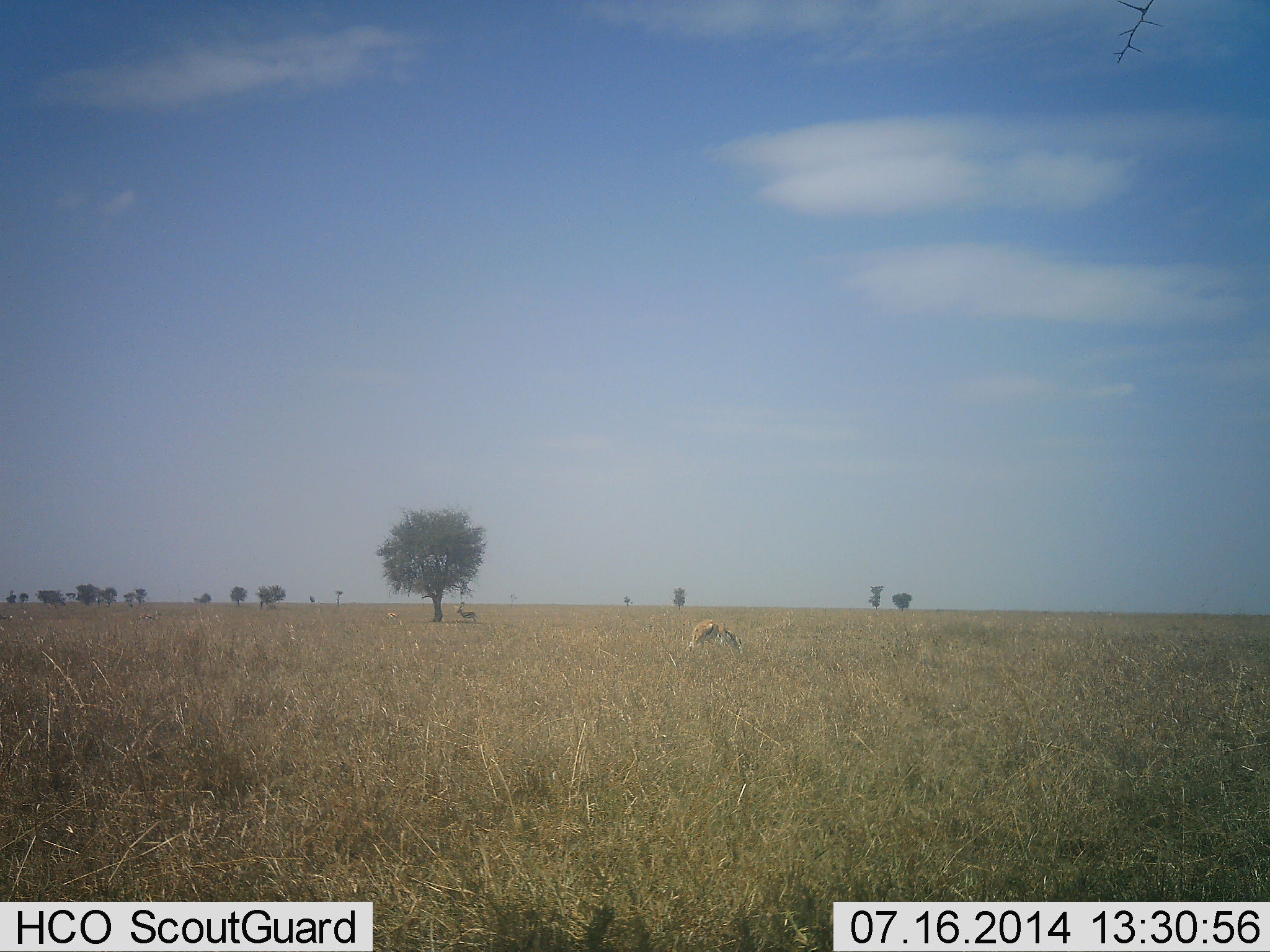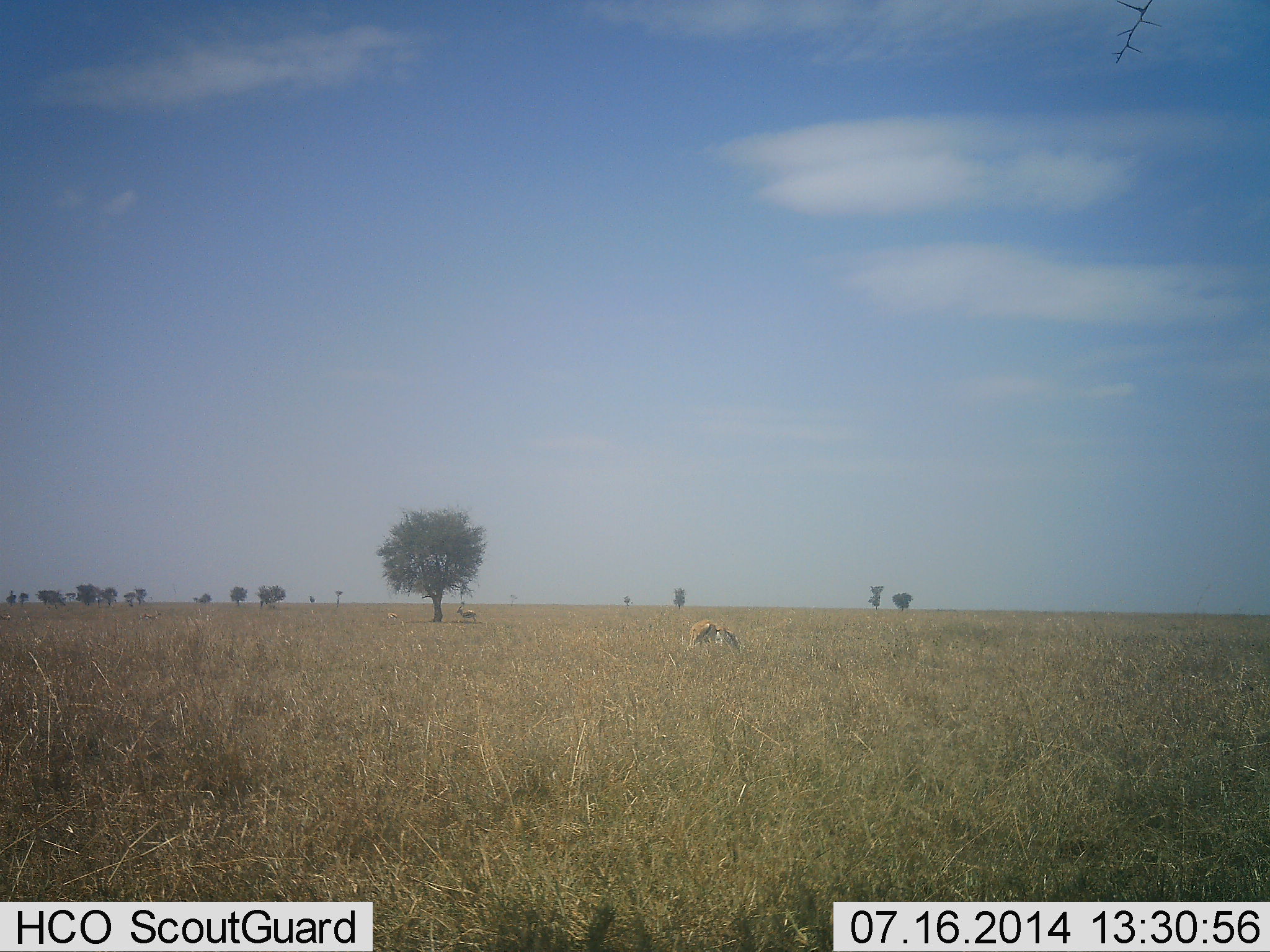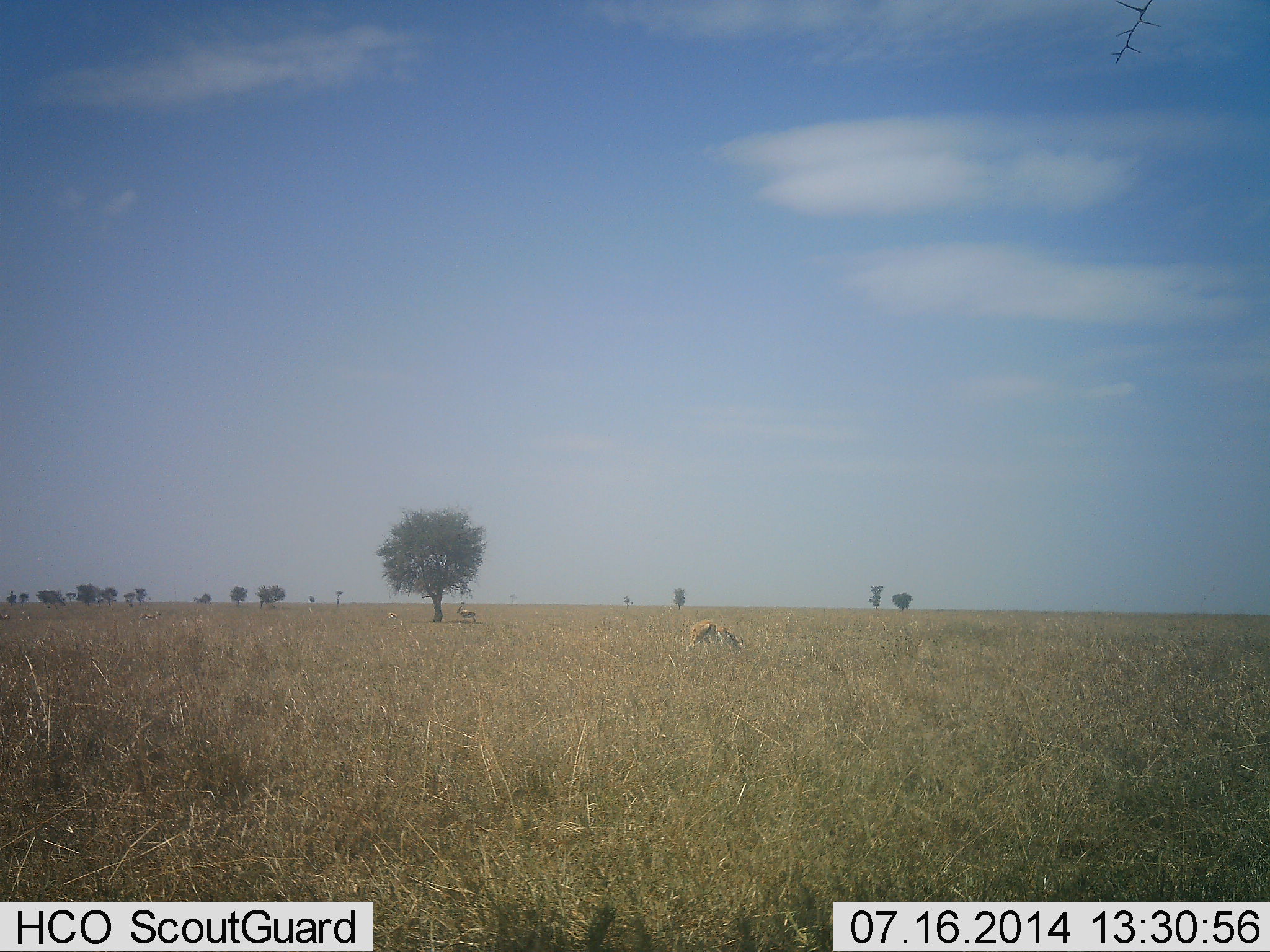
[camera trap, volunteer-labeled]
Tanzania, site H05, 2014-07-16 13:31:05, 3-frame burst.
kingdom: Animalia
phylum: Chordata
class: Mammalia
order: Artiodactyla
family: Bovidae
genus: Eudorcas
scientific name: Eudorcas thomsonii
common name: thomson's gazelle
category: gazellethomsons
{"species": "gazellethomsons (thomson's gazelle) (Eudorcas thomsonii)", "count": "3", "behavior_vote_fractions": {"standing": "50%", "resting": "12%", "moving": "0%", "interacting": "0%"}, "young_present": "0%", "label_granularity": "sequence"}